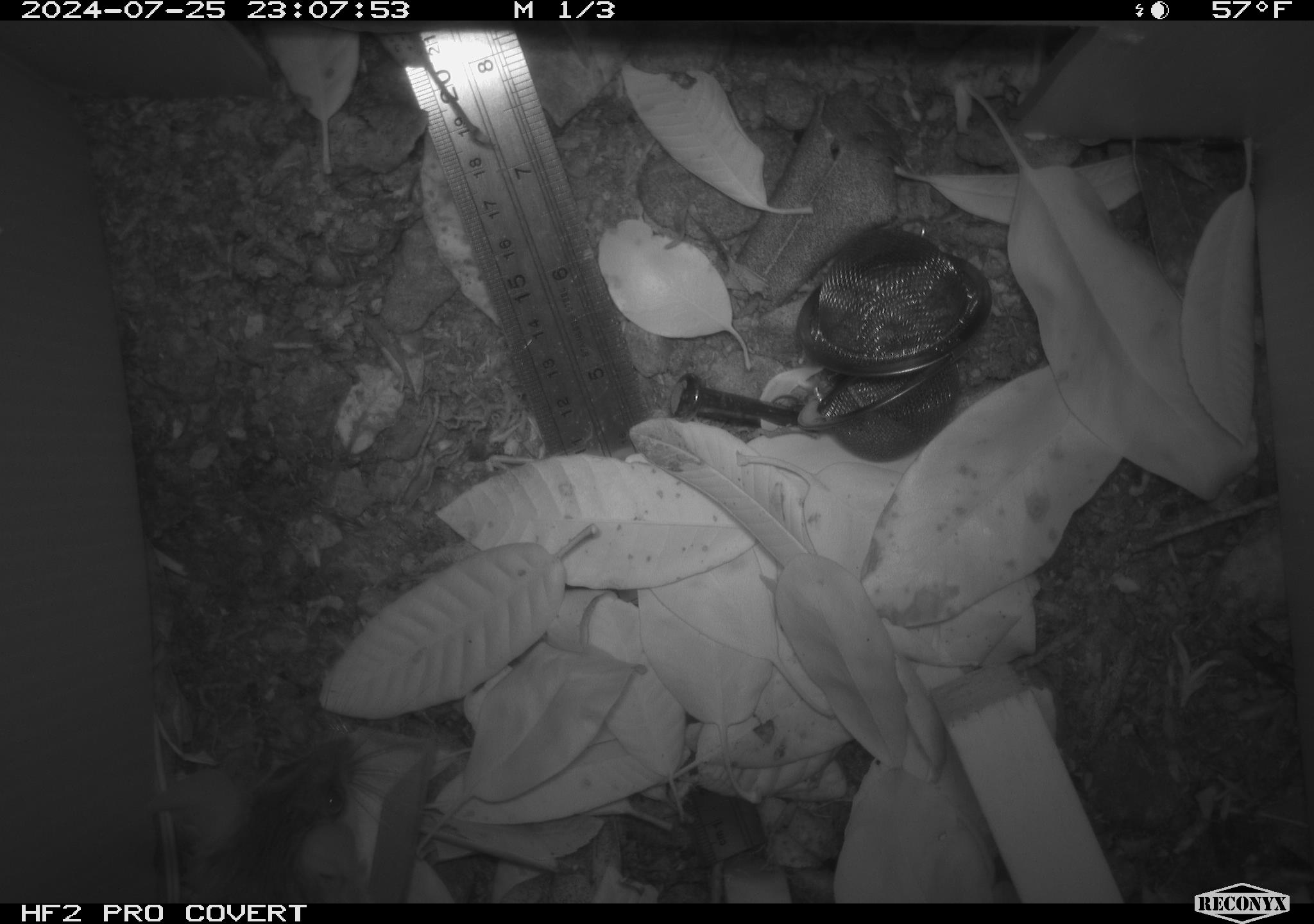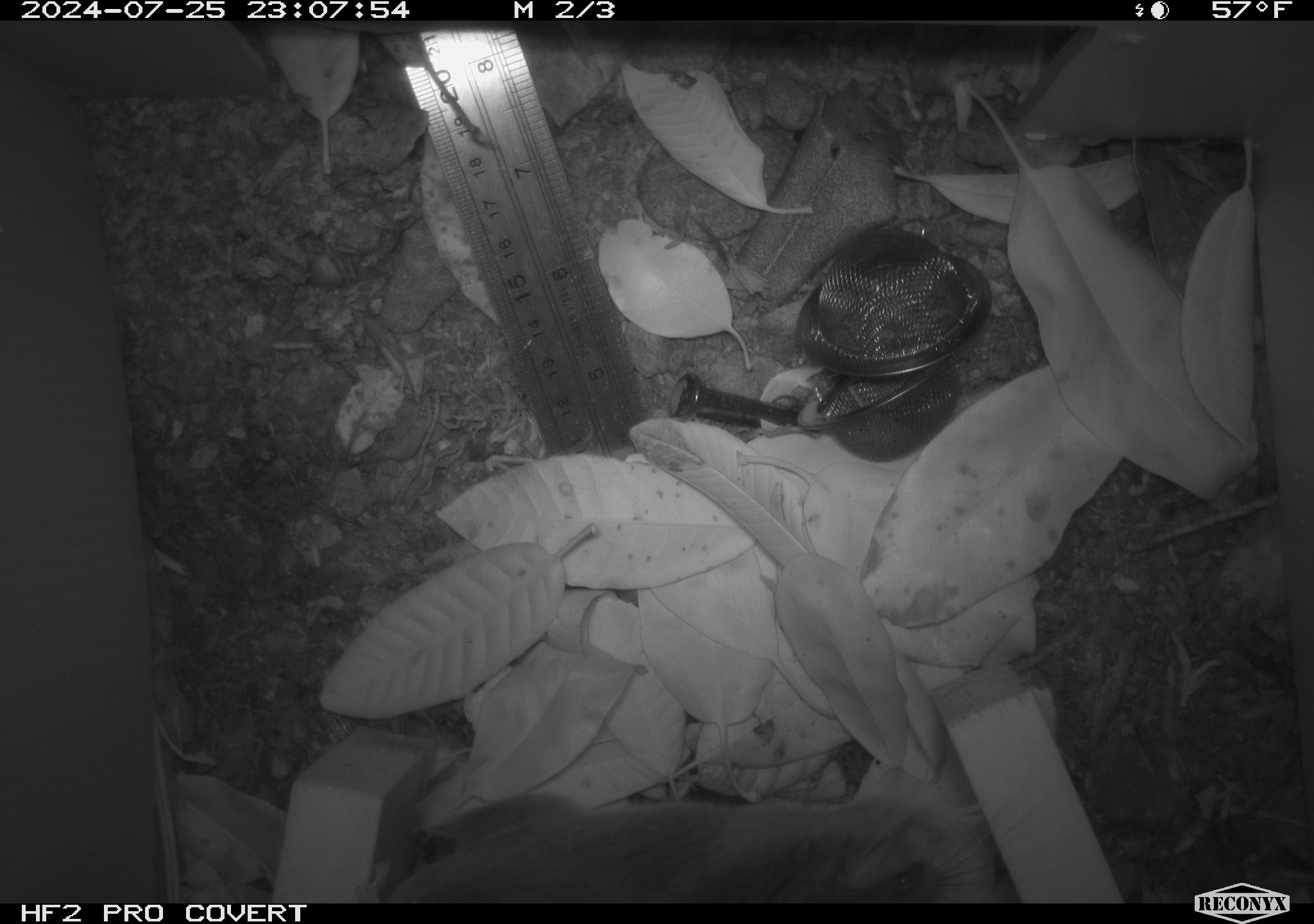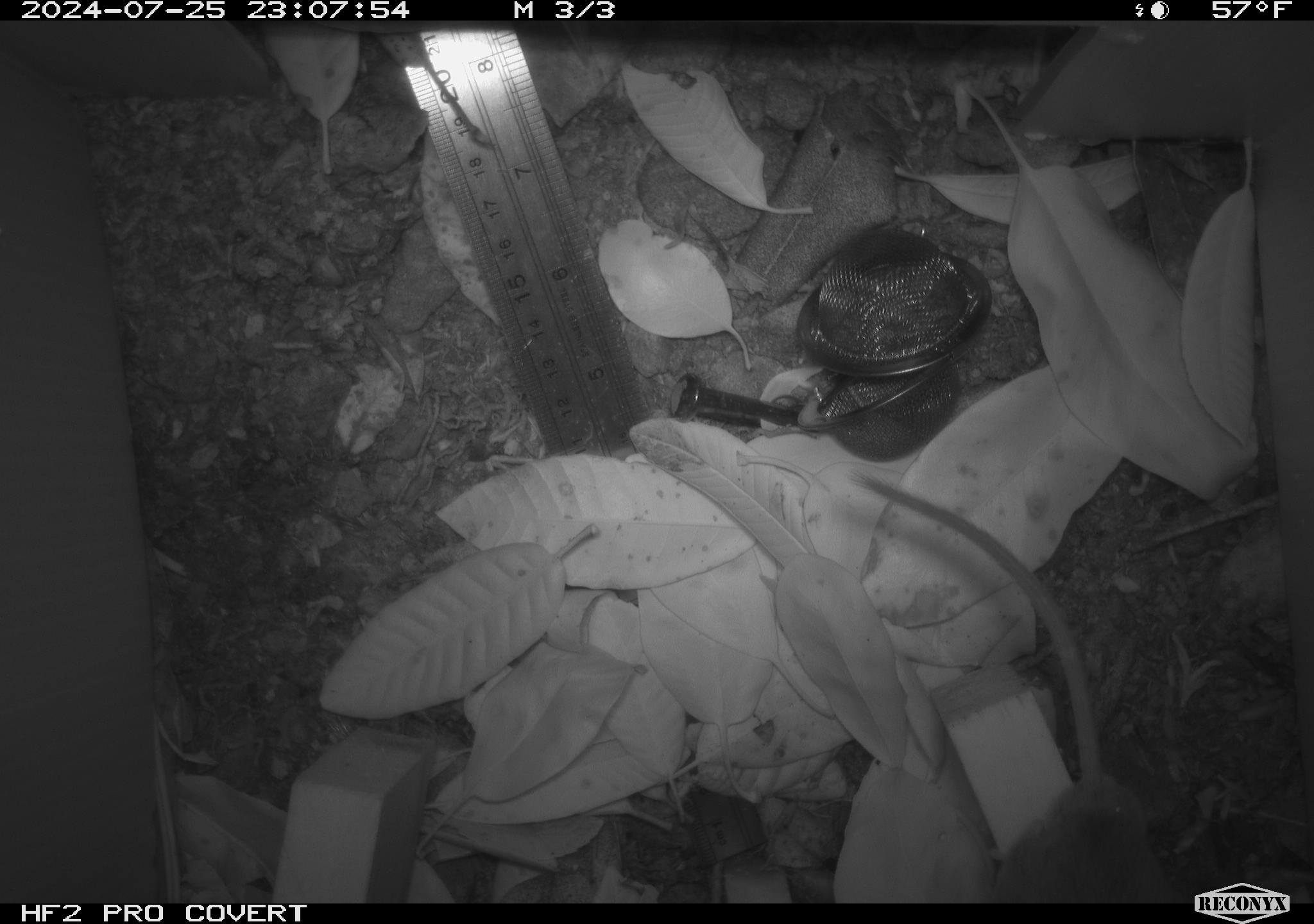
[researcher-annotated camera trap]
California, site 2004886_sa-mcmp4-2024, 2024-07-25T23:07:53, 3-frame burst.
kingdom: Animalia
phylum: Chordata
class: Mammalia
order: Rodentia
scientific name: Rodentia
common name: mouse species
Mouse species (Rodentia).